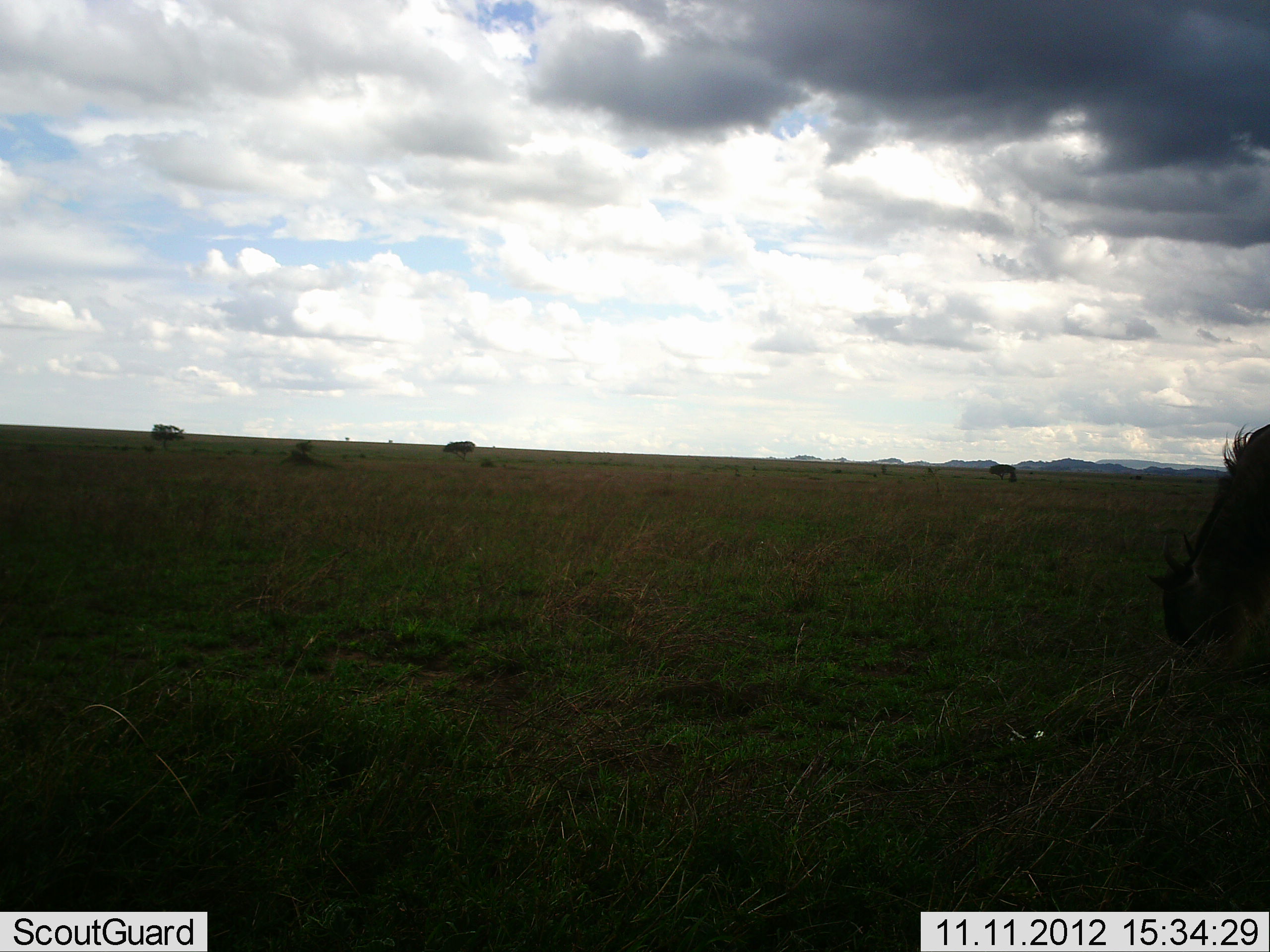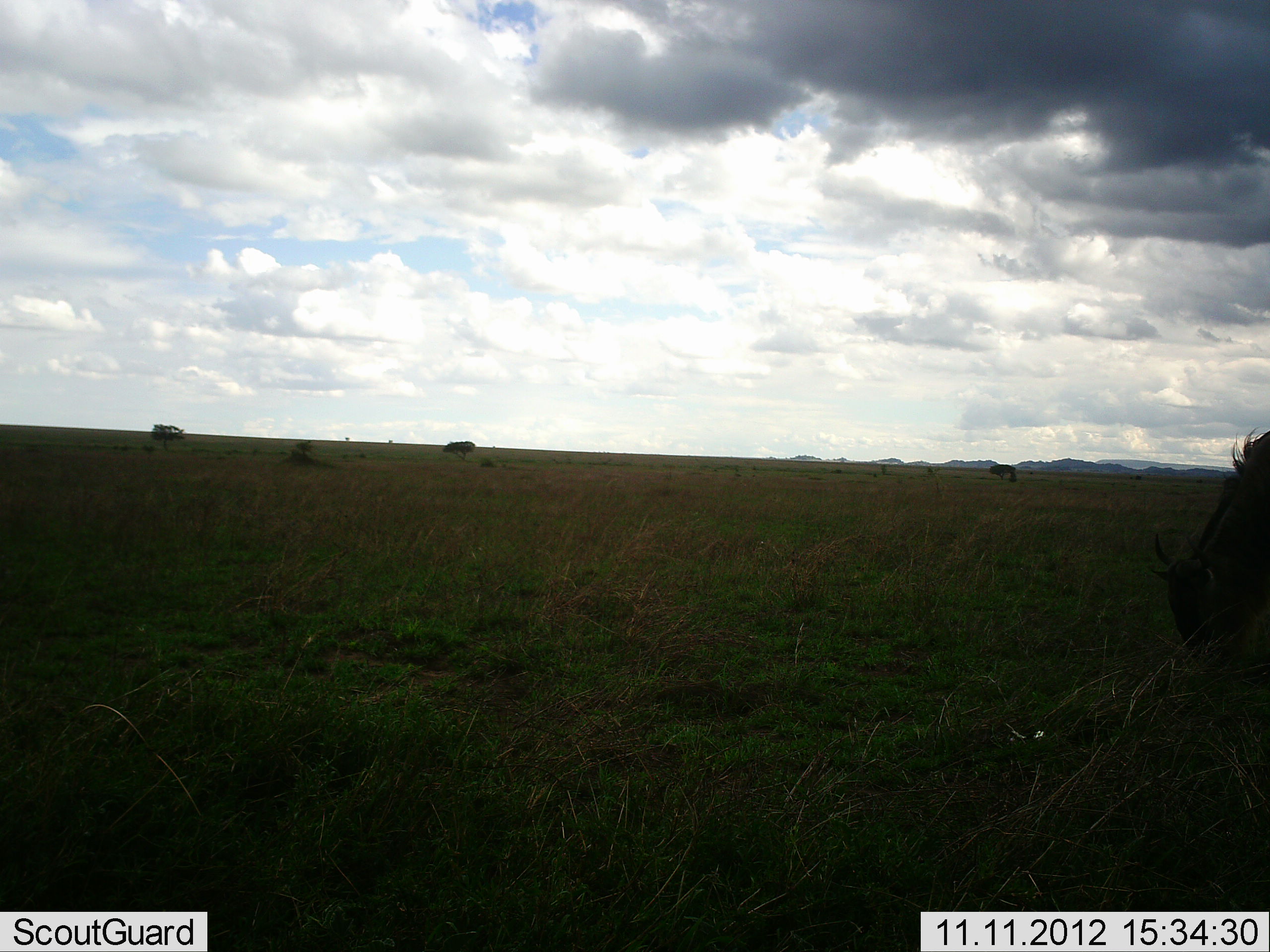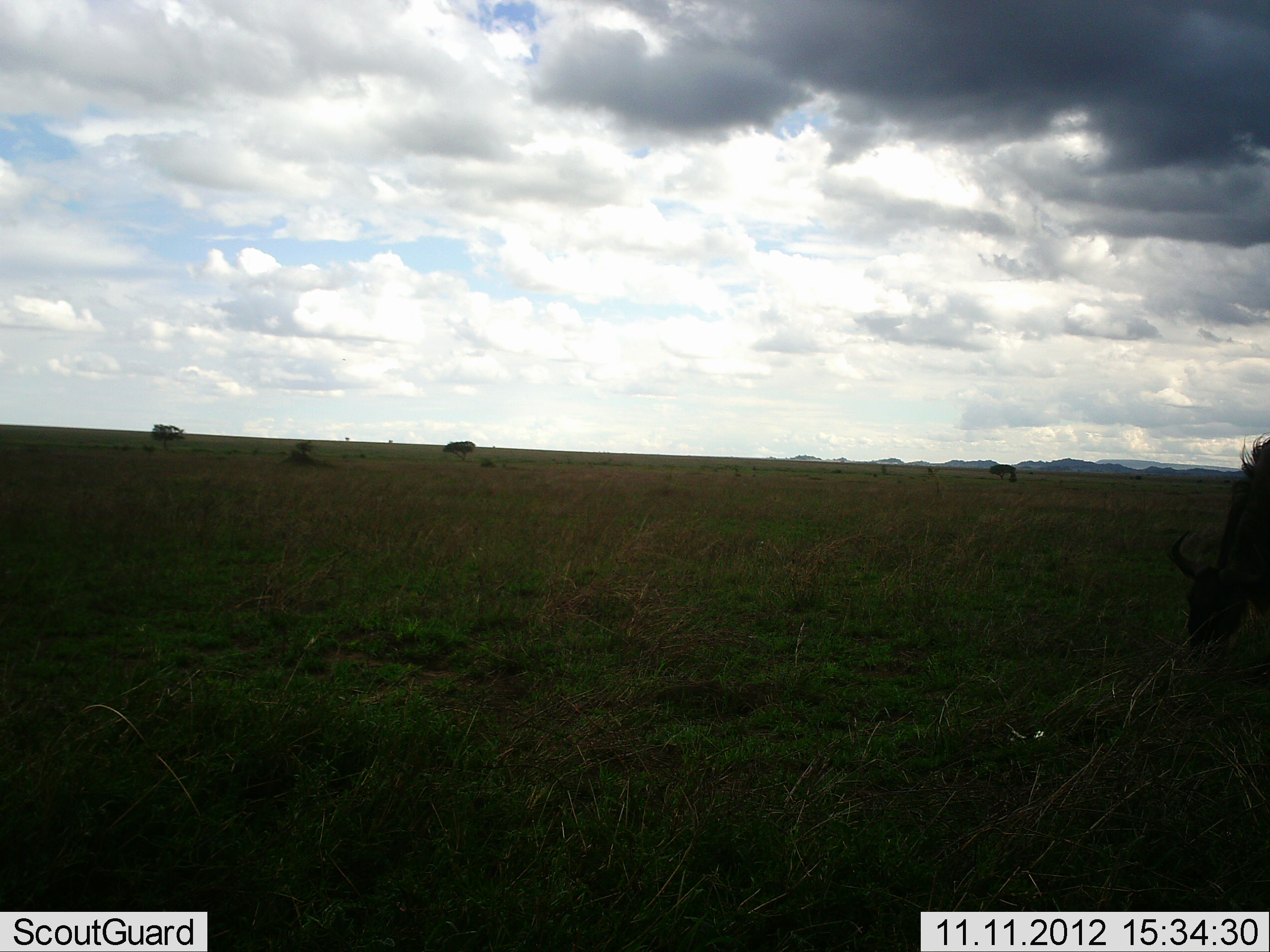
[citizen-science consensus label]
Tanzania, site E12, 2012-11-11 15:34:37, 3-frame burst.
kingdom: Animalia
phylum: Chordata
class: Mammalia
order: Artiodactyla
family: Bovidae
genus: Connochaetes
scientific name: Connochaetes taurinus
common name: blue wildebeest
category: wildebeest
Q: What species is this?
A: Wildebeest (blue wildebeest) (Connochaetes taurinus).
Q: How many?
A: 1.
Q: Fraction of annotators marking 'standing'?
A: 40%.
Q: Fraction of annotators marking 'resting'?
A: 0%.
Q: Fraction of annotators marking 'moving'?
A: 0%.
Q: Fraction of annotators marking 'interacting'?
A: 0%.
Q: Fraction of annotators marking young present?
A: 0%.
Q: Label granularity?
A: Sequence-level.